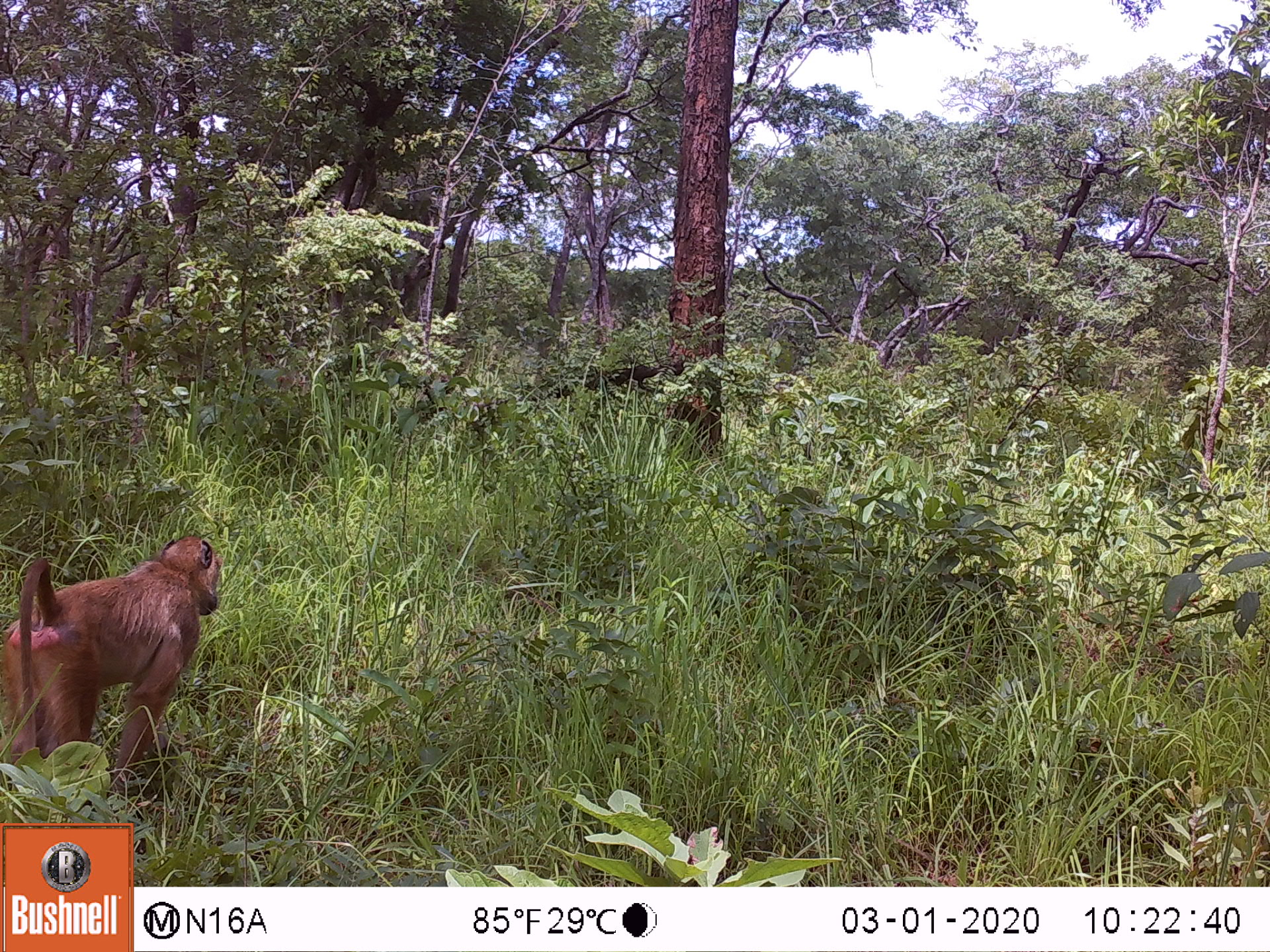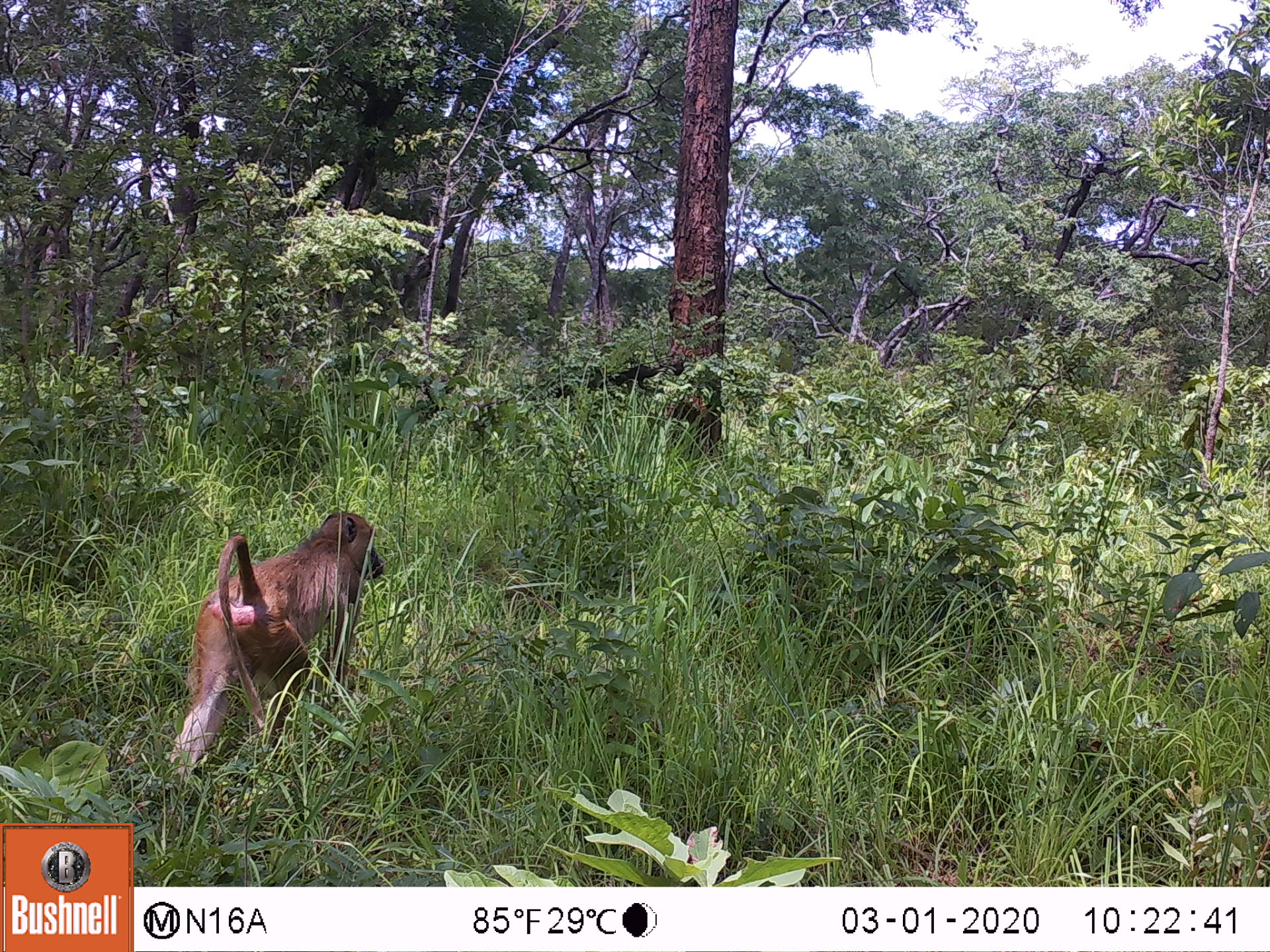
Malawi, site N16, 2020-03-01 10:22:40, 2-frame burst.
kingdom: Animalia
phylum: Chordata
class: Mammalia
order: Primates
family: Cercopithecidae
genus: Papio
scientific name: Papio cynocephalus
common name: yellow baboon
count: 1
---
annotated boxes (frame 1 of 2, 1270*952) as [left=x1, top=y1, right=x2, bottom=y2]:
yellow baboon: [left=3, top=530, right=223, bottom=785]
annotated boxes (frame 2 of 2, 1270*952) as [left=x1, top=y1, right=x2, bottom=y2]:
yellow baboon: [left=159, top=507, right=382, bottom=776]